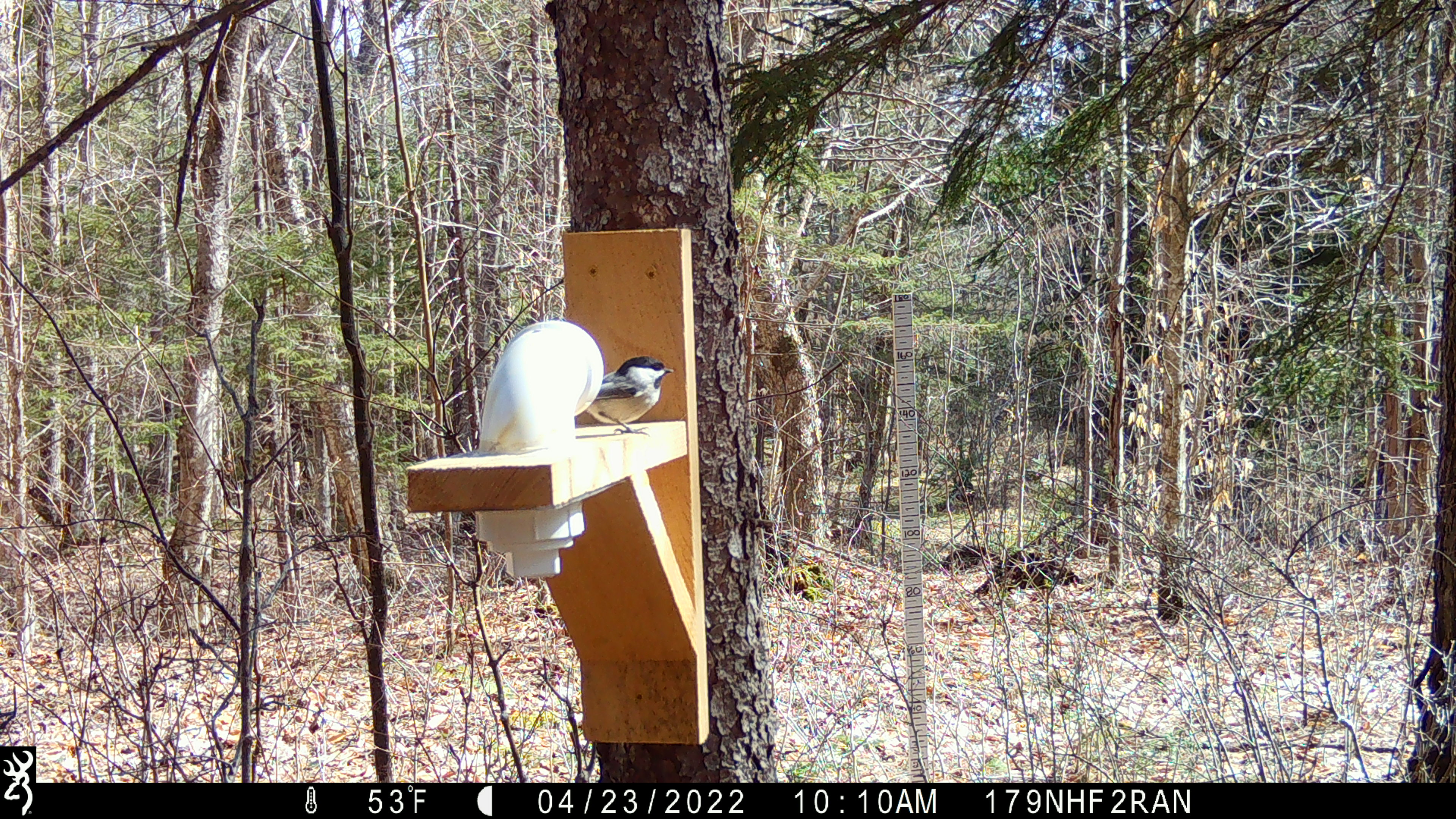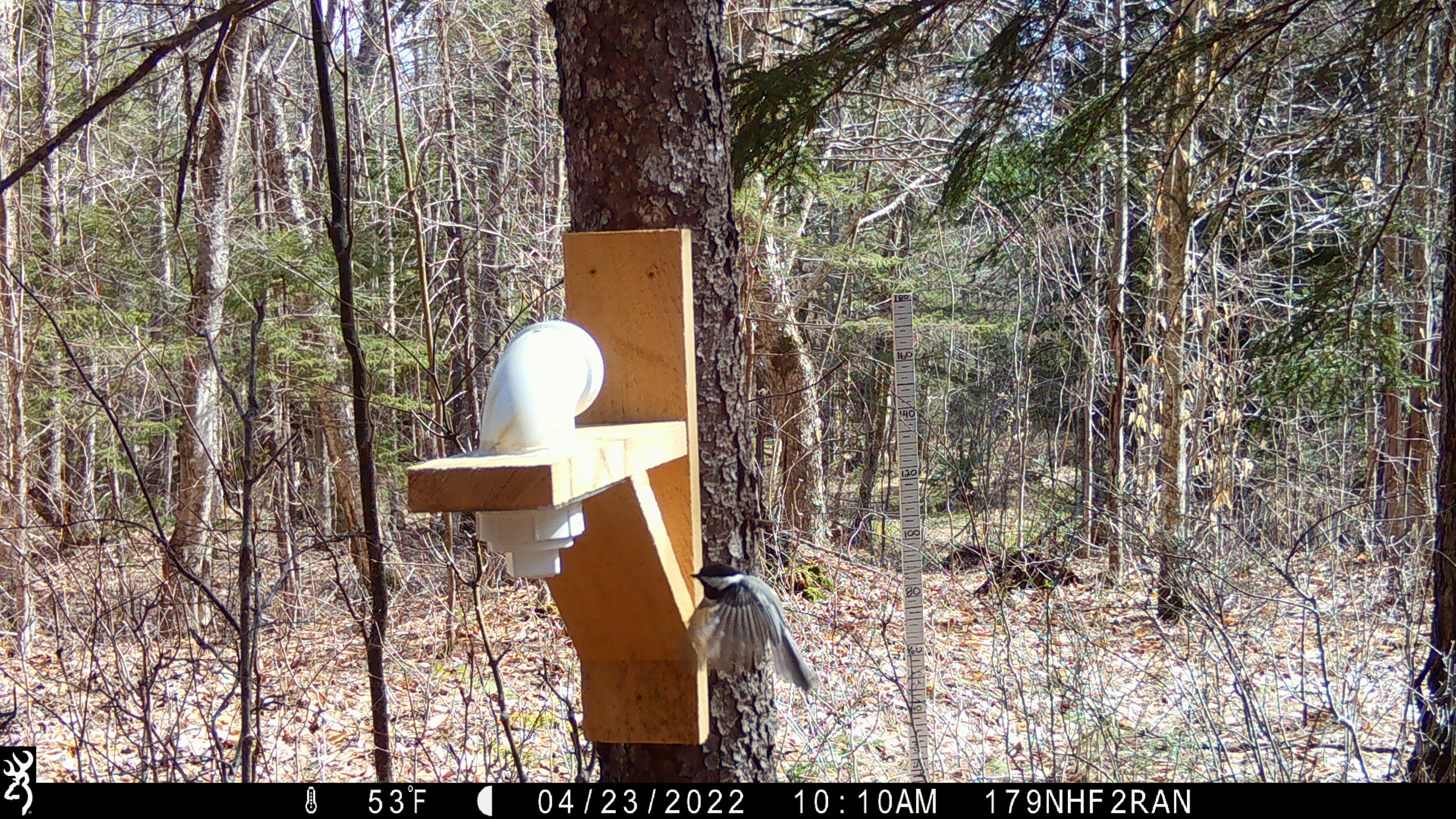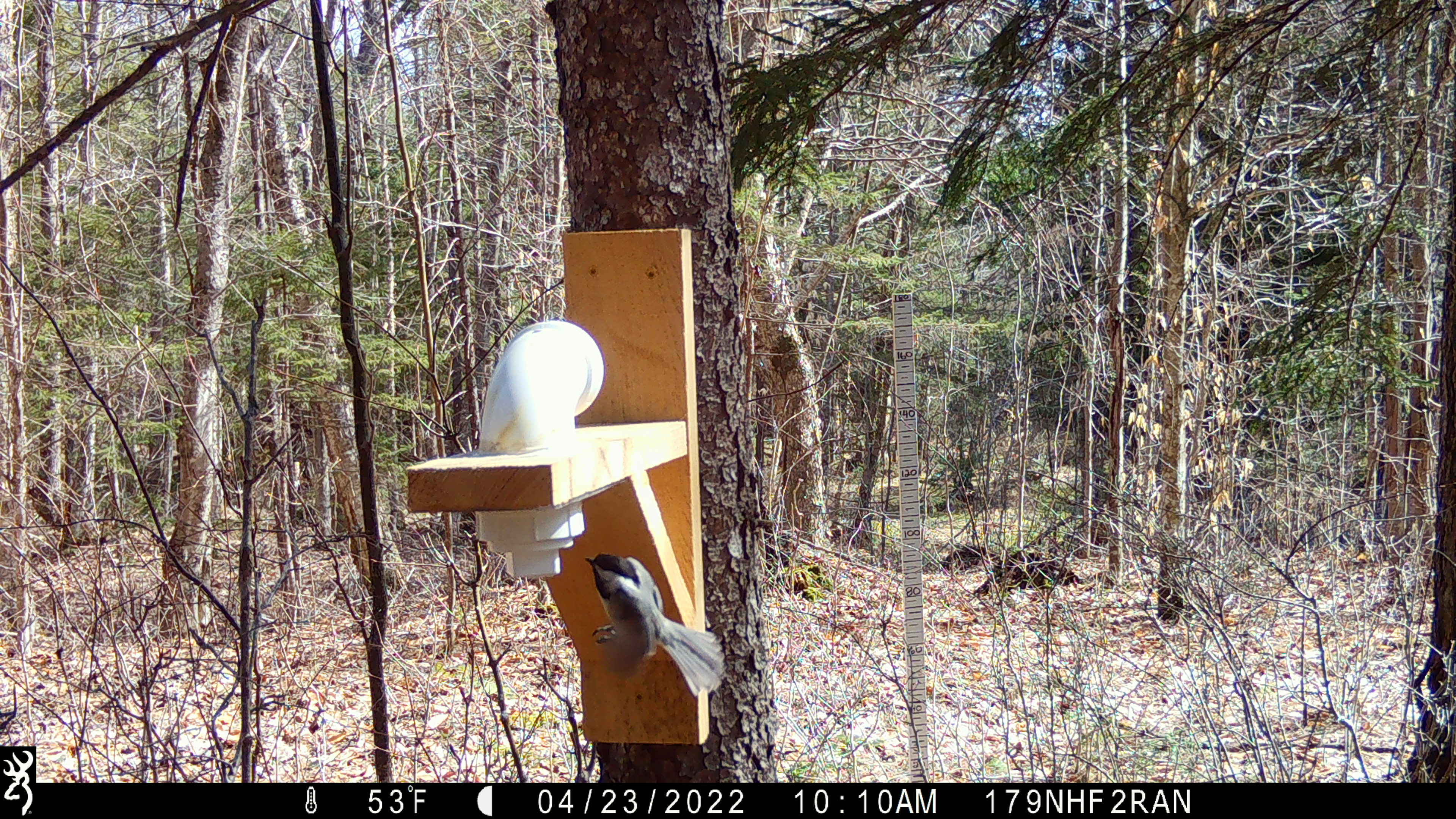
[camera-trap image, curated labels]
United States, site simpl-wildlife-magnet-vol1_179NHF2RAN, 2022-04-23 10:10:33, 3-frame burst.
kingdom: Animalia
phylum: Chordata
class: Aves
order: Passeriformes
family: Paridae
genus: Poecile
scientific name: Poecile atricapillus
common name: black-capped chickadee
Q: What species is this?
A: Black-capped chickadee (Poecile atricapillus).